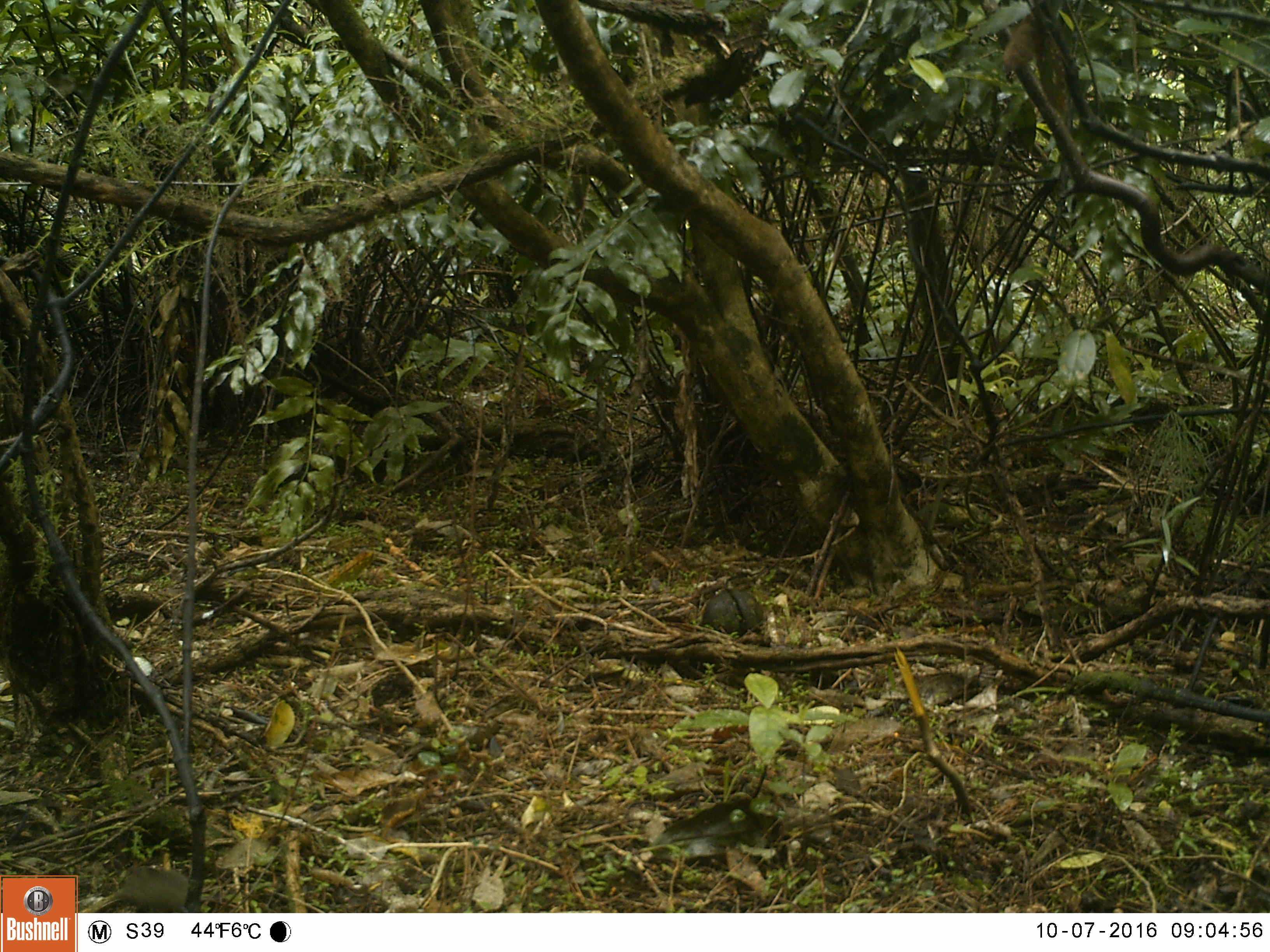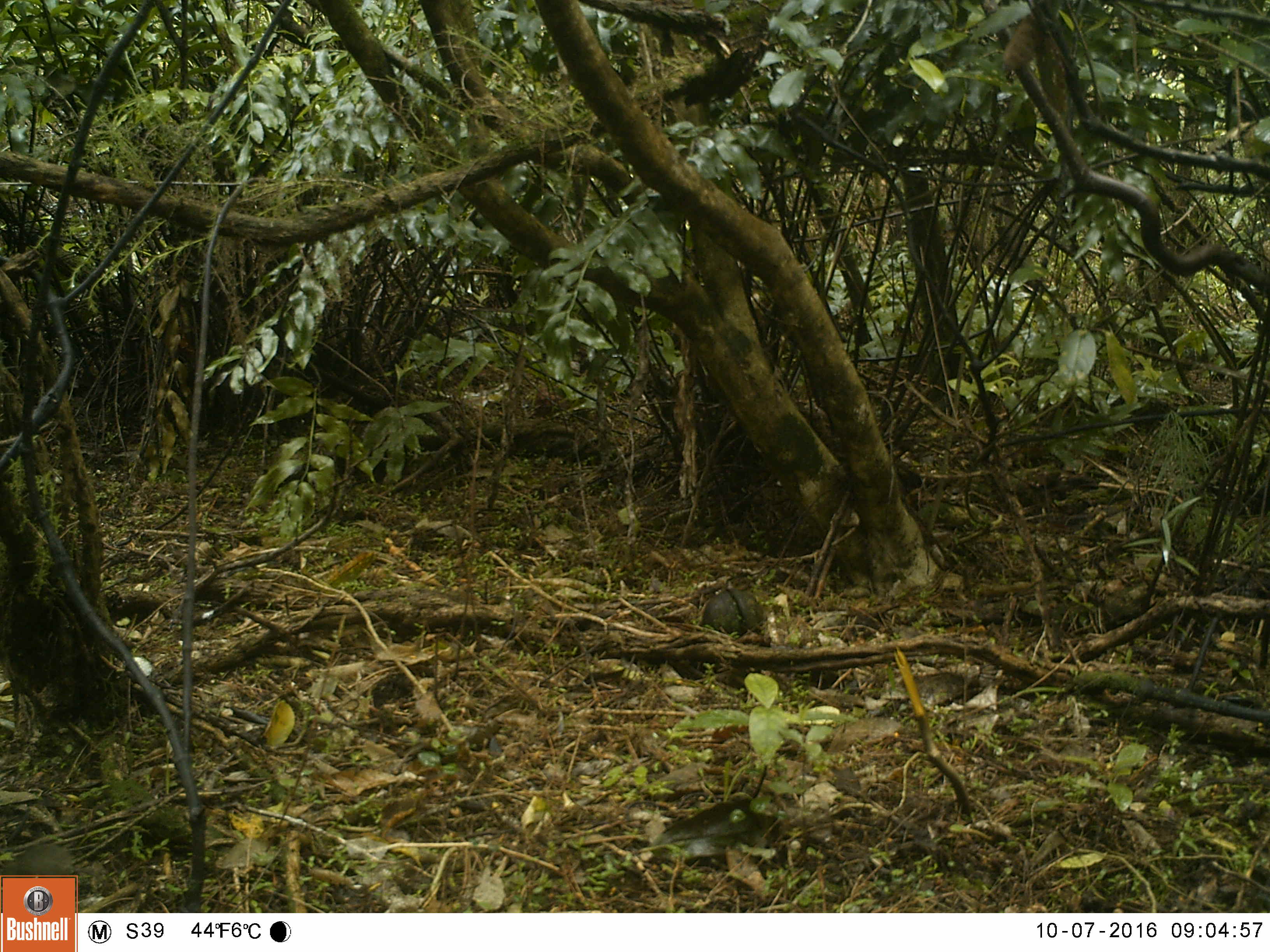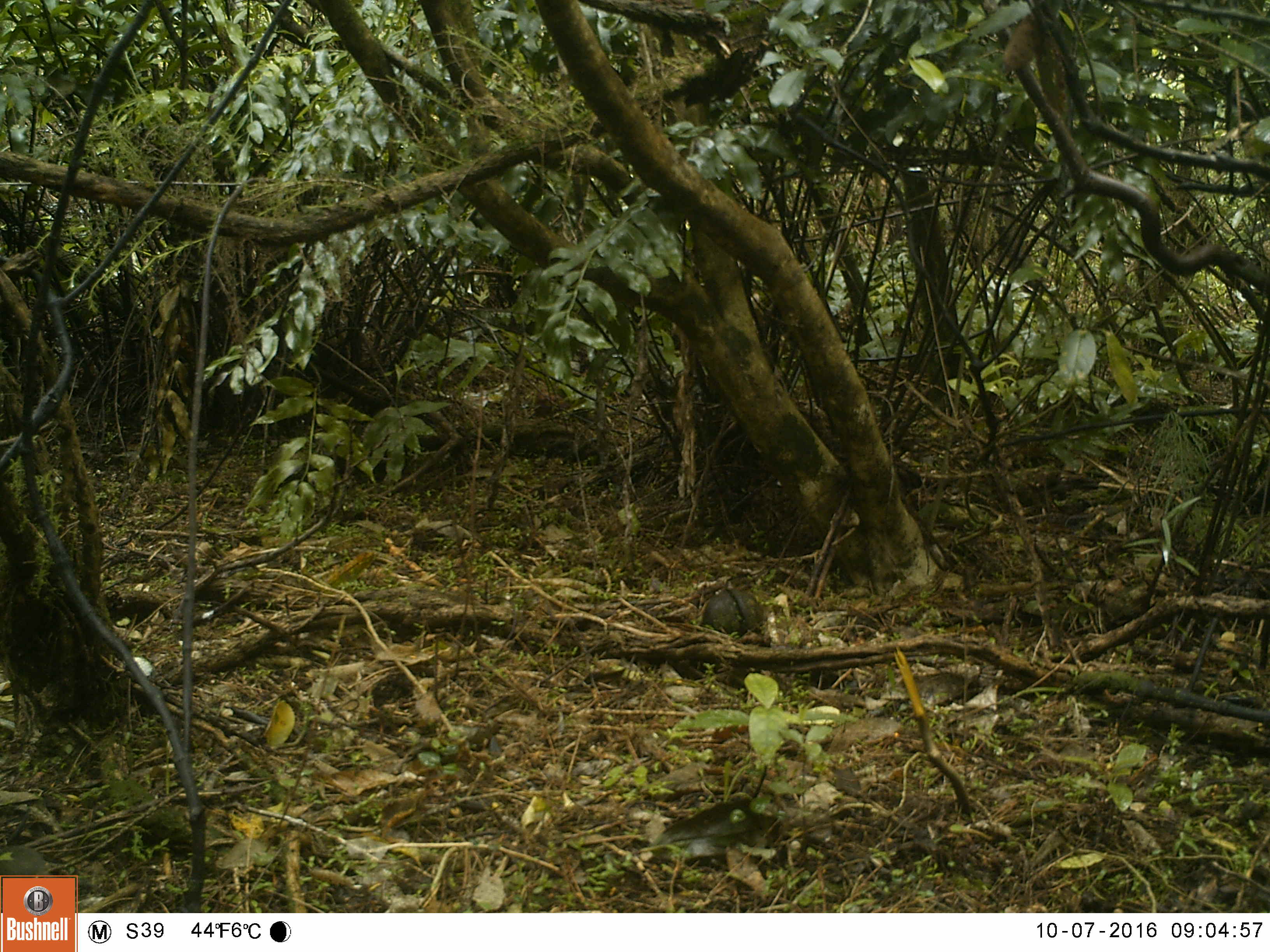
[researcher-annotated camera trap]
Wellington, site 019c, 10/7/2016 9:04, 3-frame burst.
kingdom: Animalia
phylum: Chordata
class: Mammalia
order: Rodentia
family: Muridae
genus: Mus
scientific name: Mus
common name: mouse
Mouse (Mus).